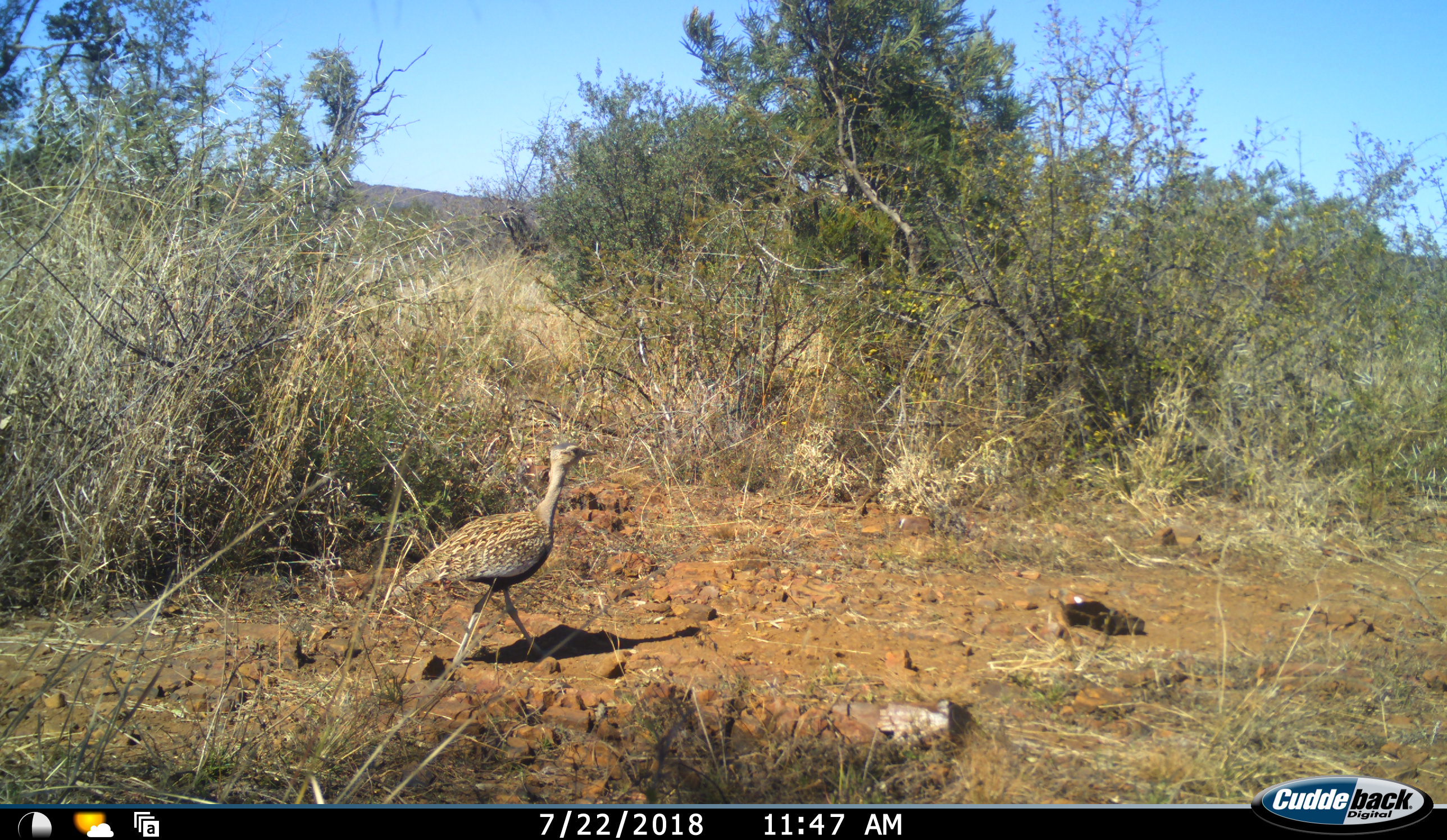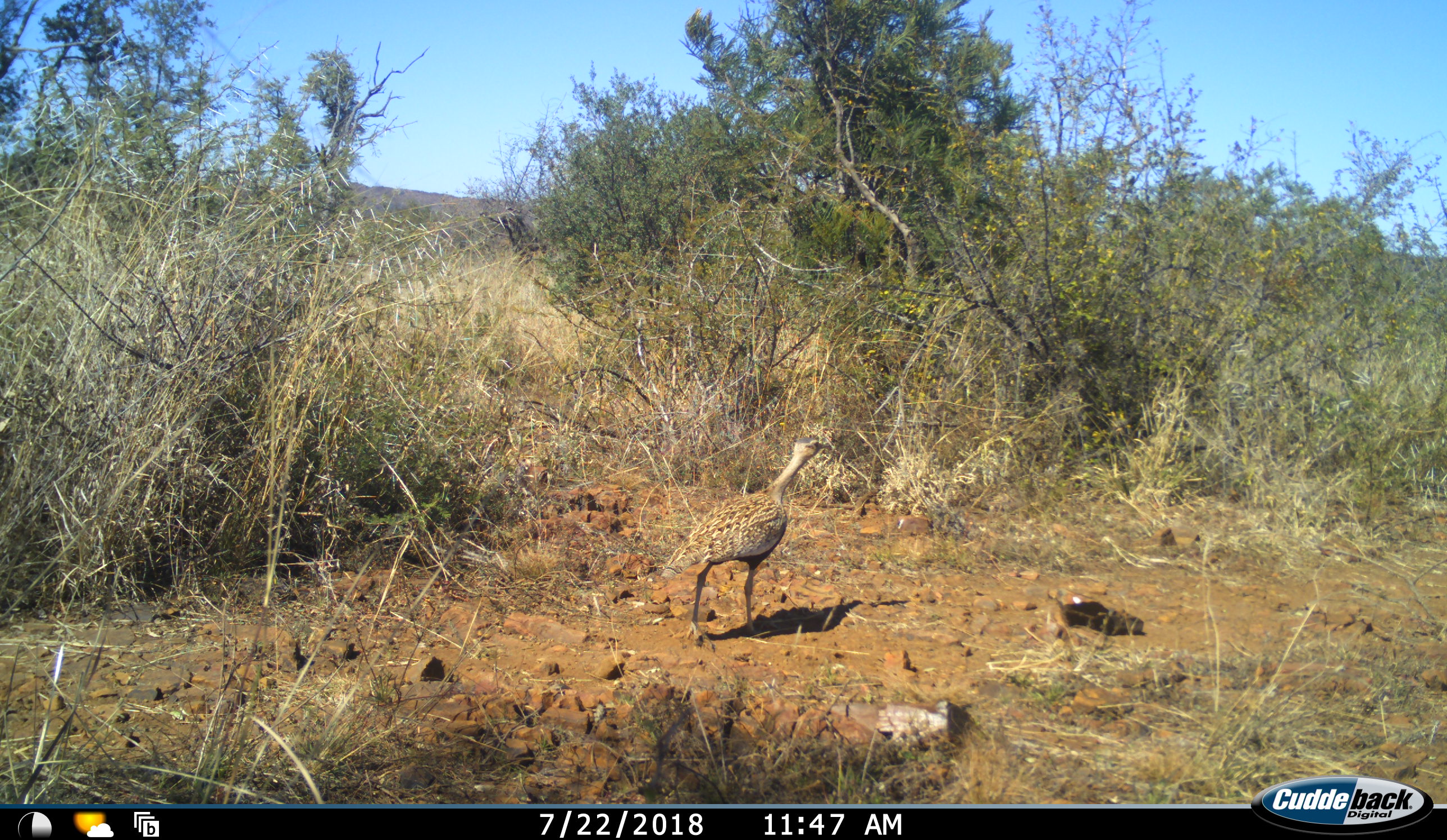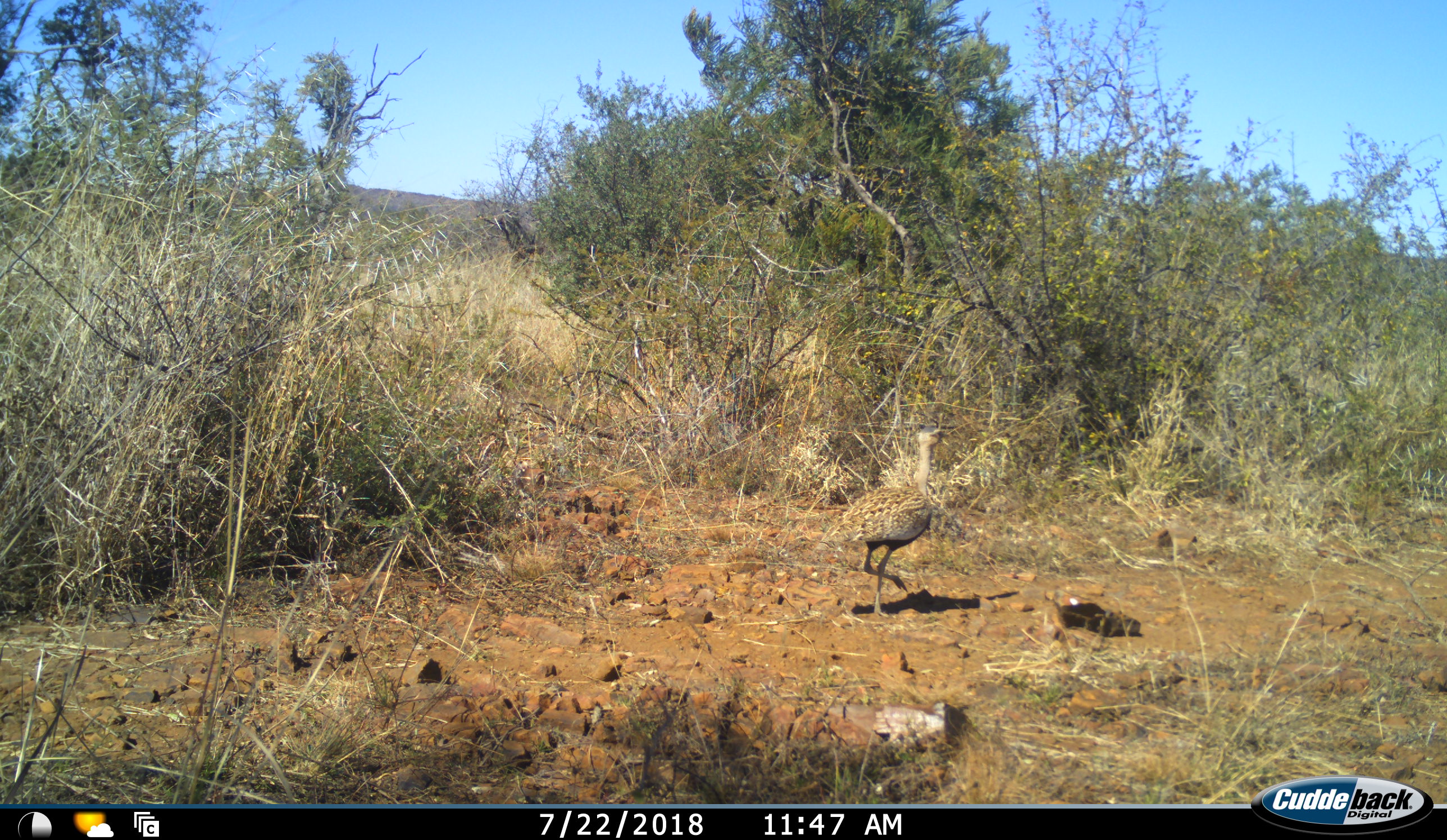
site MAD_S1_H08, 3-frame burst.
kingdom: Animalia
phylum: Chordata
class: Aves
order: Otidiformes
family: Otididae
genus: Ardeotis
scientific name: Ardeotis kori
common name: kori bustard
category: bustardkori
Bustardkori (kori bustard) (Ardeotis kori), count 1. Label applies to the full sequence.